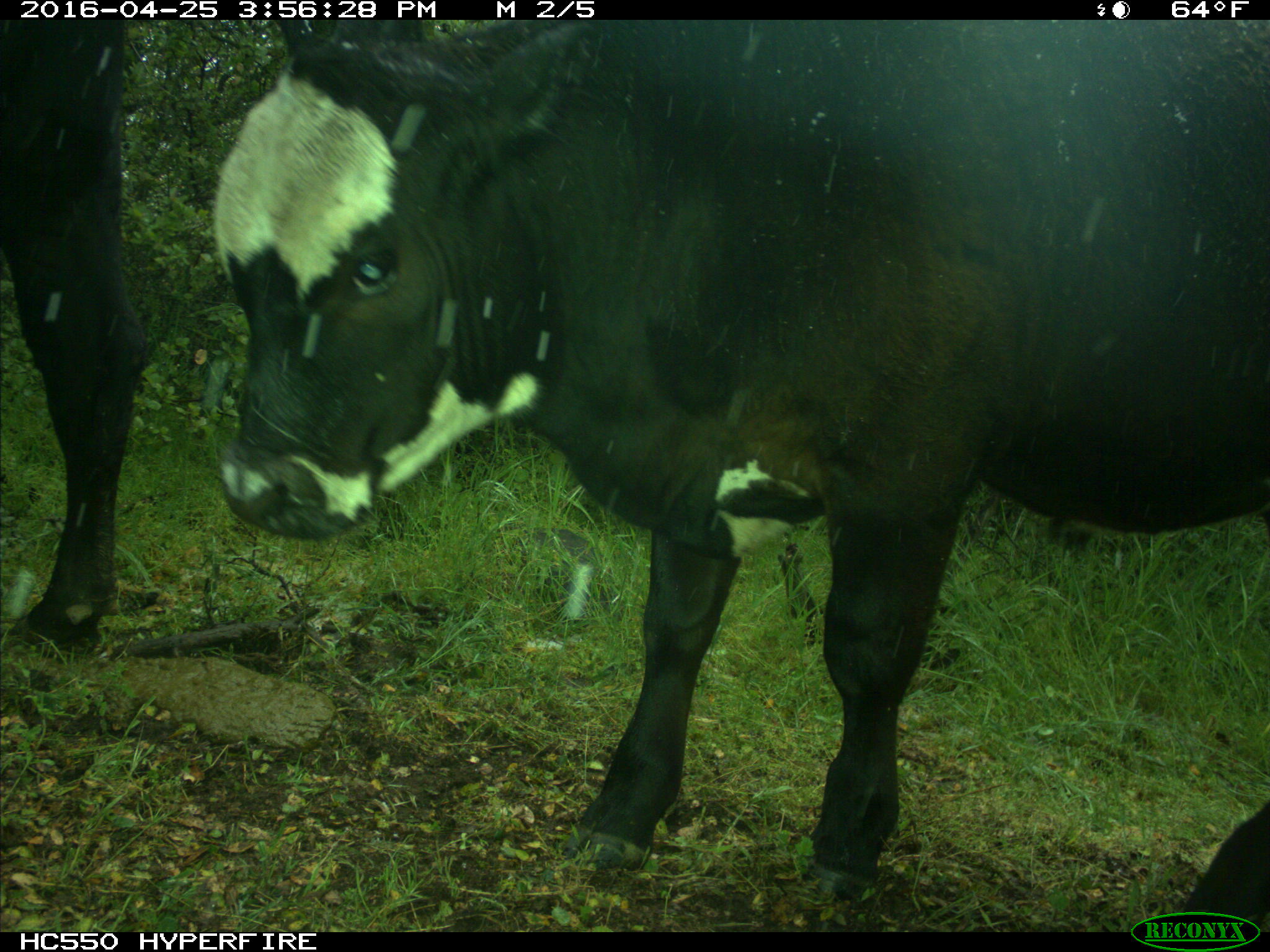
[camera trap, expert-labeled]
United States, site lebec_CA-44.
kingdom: Animalia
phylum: Chordata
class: Mammalia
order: Artiodactyla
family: Bovidae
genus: Bos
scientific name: Bos taurus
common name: domestic cow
Bos taurus (domestic cow).